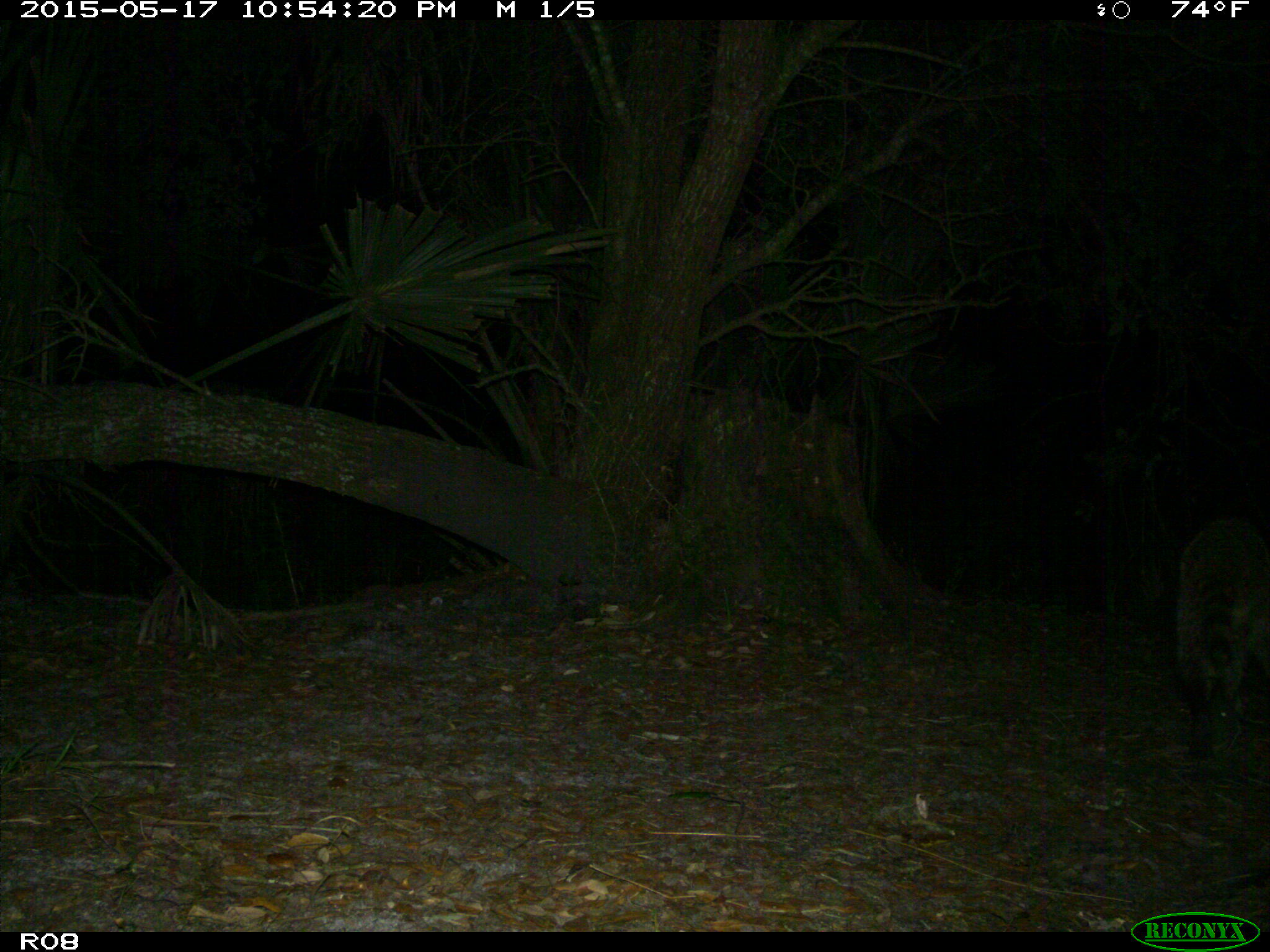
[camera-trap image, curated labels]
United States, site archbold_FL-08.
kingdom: Animalia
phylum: Chordata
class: Mammalia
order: Carnivora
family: Procyonidae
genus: Procyon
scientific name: Procyon lotor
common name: common raccoon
Procyon lotor (common raccoon).